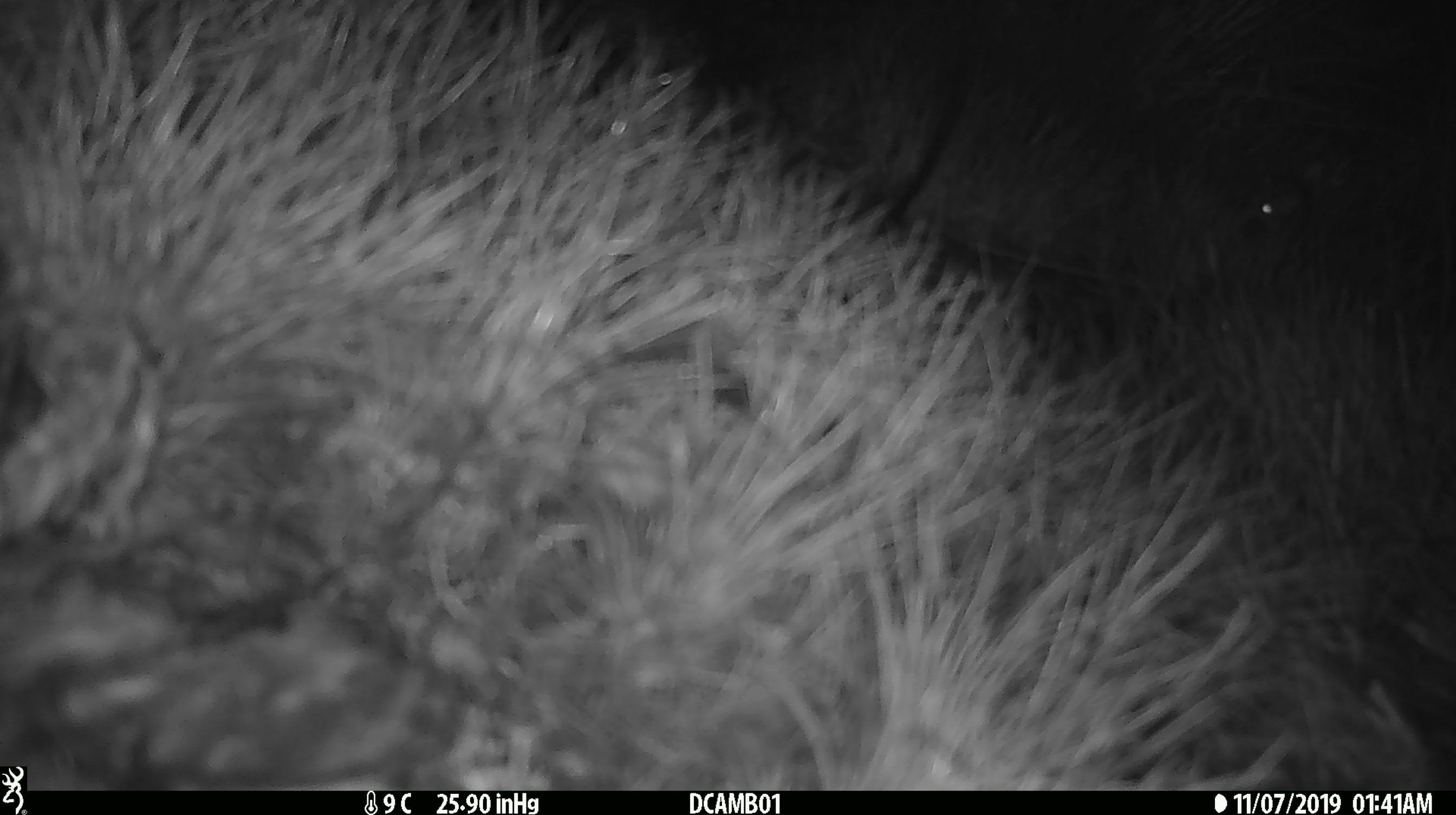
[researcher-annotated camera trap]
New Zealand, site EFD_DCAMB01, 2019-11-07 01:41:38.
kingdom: Animalia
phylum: Chordata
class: Mammalia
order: Rodentia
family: Muridae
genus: Mus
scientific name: Mus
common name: mouse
Mouse (Mus).